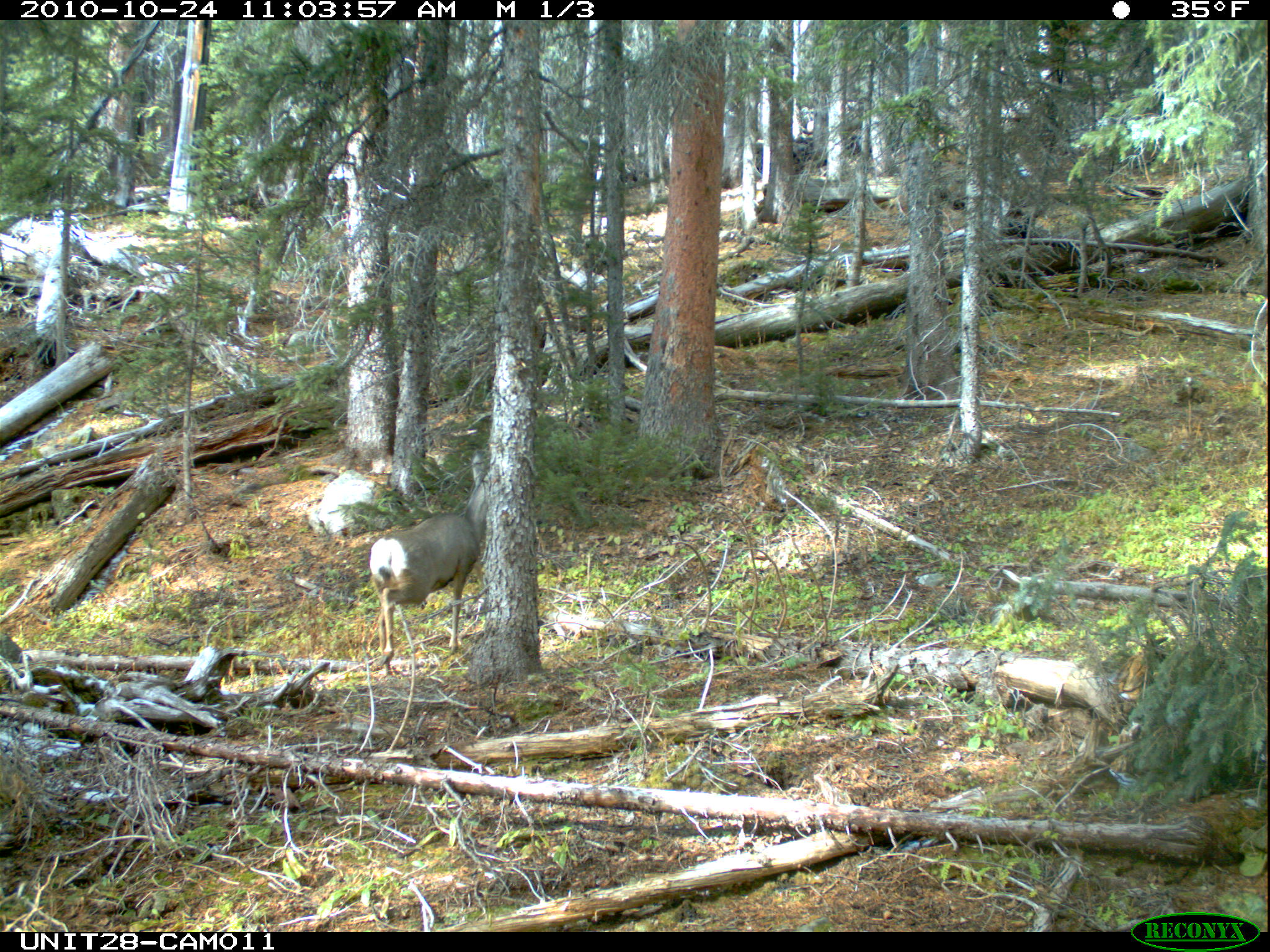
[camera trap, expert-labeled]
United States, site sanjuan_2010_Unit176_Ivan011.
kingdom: Animalia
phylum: Chordata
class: Mammalia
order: Artiodactyla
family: Cervidae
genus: Odocoileus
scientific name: Odocoileus hemionus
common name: mule deer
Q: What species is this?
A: Odocoileus hemionus (mule deer).